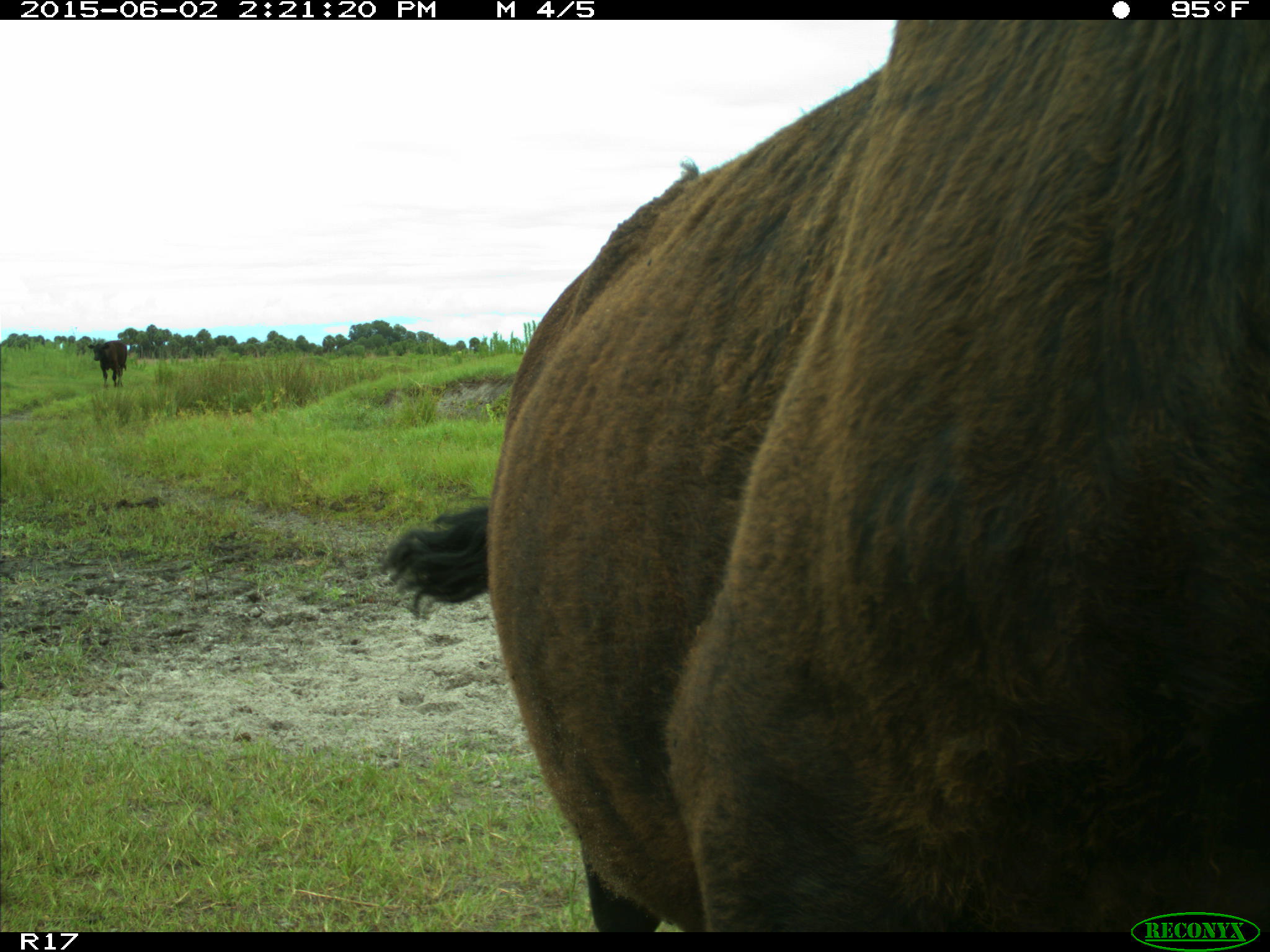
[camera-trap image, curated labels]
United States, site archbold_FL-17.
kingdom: Animalia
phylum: Chordata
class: Mammalia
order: Artiodactyla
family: Bovidae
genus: Bos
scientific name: Bos taurus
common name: domestic cow